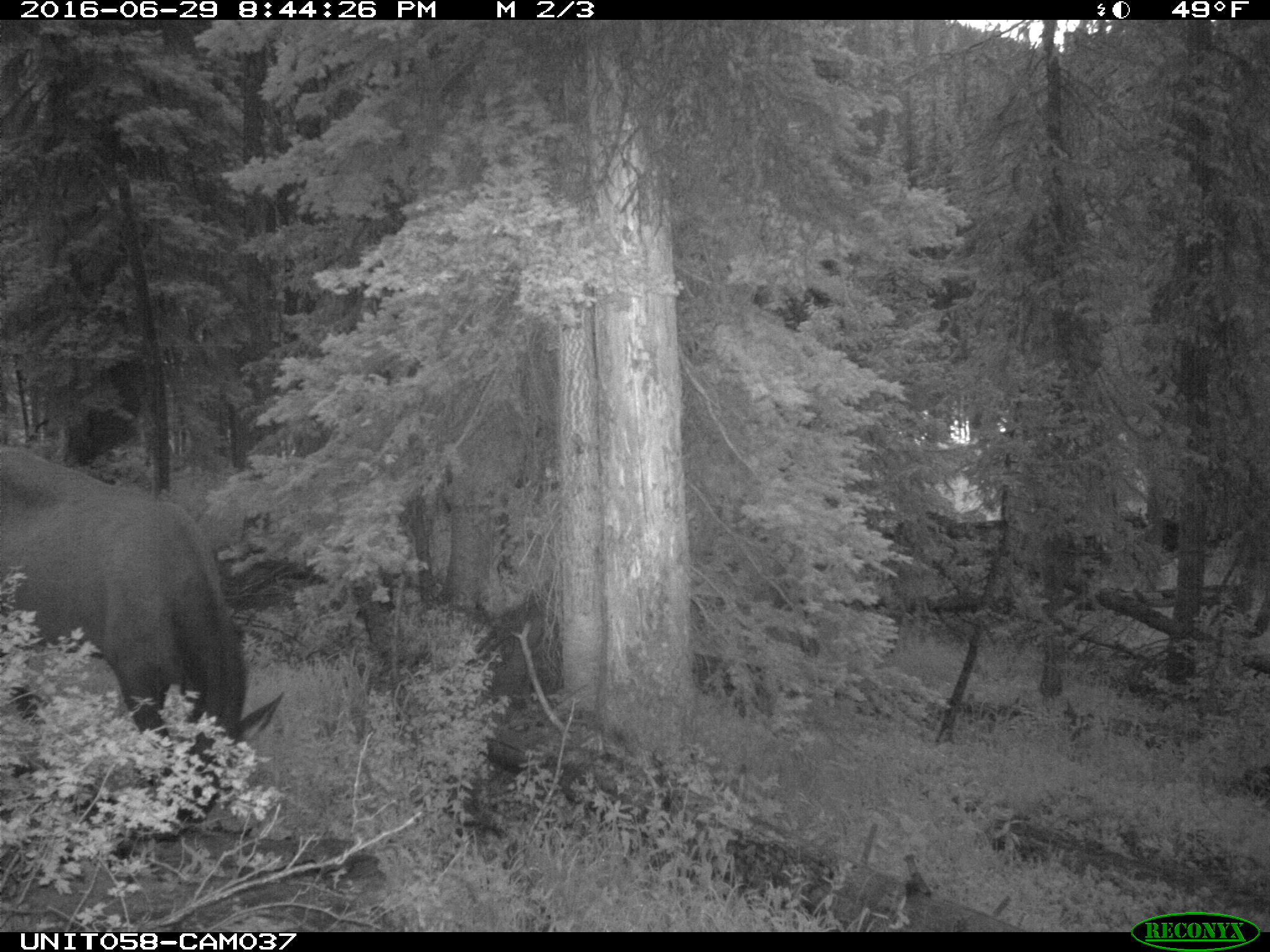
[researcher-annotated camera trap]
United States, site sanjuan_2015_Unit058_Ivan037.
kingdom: Animalia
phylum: Chordata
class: Mammalia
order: Artiodactyla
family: Cervidae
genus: Cervus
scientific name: Cervus elaphus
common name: red deer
Cervus elaphus (red deer).